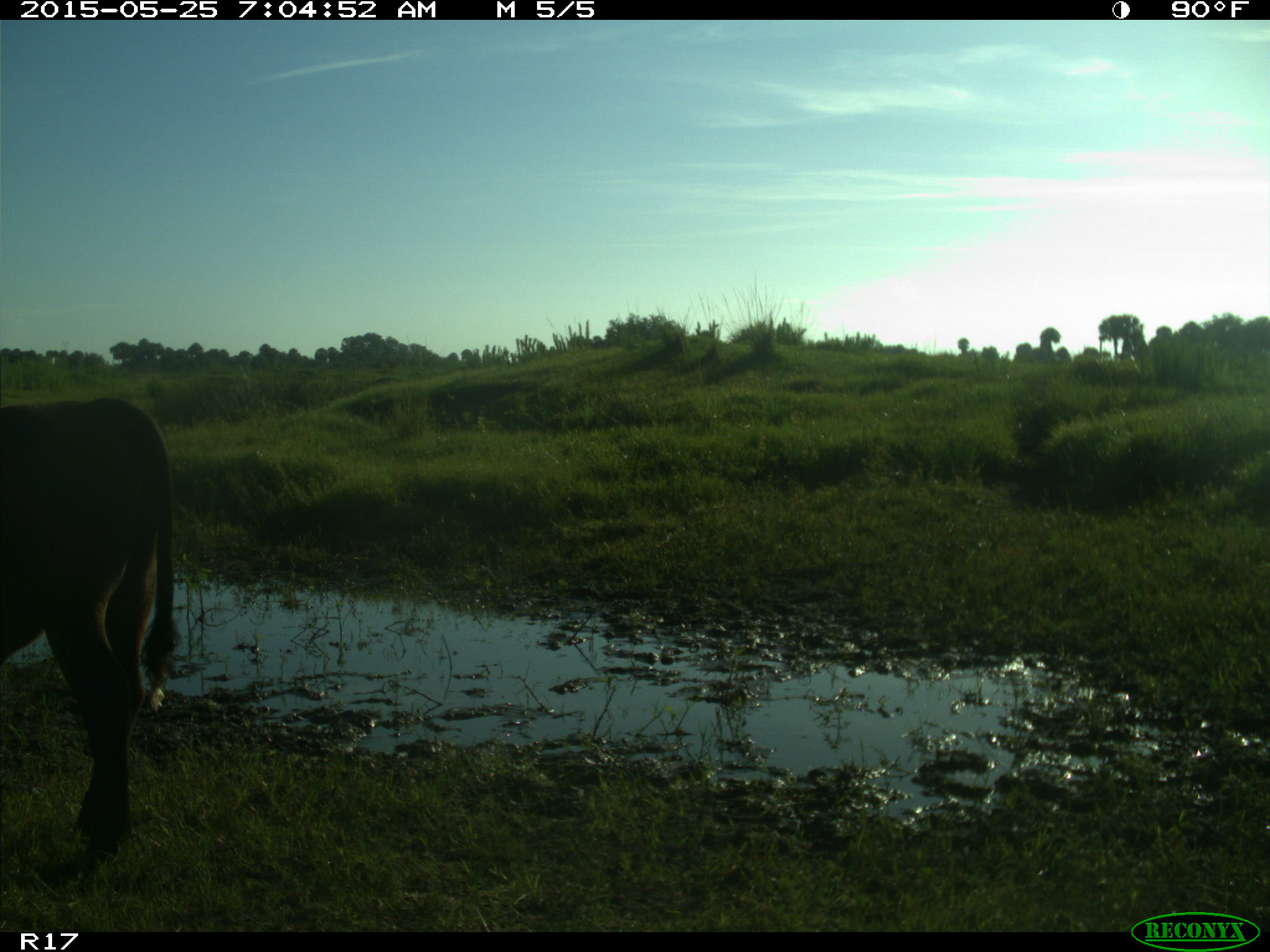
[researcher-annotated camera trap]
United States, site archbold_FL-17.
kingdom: Animalia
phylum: Chordata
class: Mammalia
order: Artiodactyla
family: Bovidae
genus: Bos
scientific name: Bos taurus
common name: domestic cow